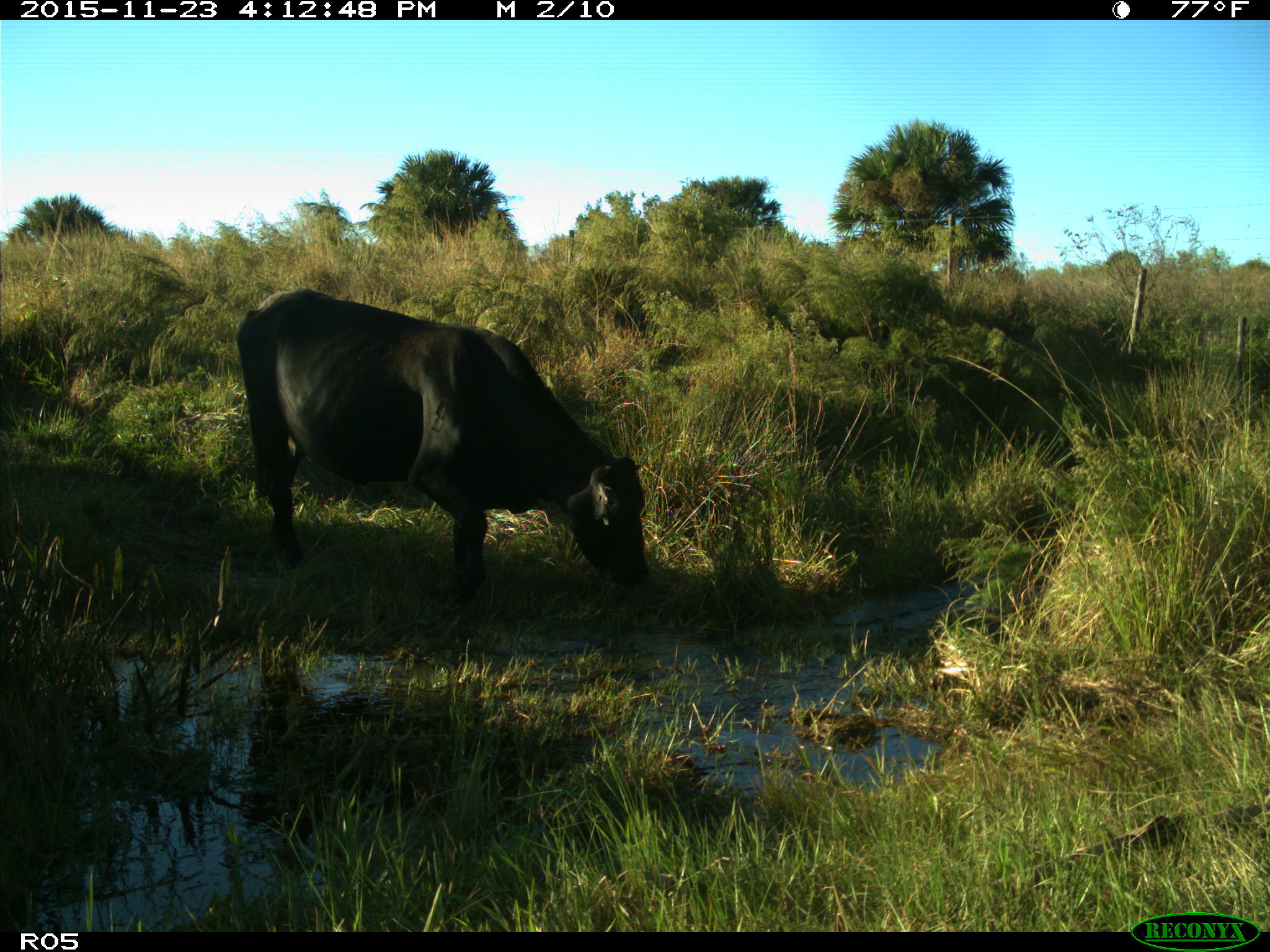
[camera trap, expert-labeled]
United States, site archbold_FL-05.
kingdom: Animalia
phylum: Chordata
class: Mammalia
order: Artiodactyla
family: Bovidae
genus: Bos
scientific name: Bos taurus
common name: domestic cow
Bos taurus (domestic cow).